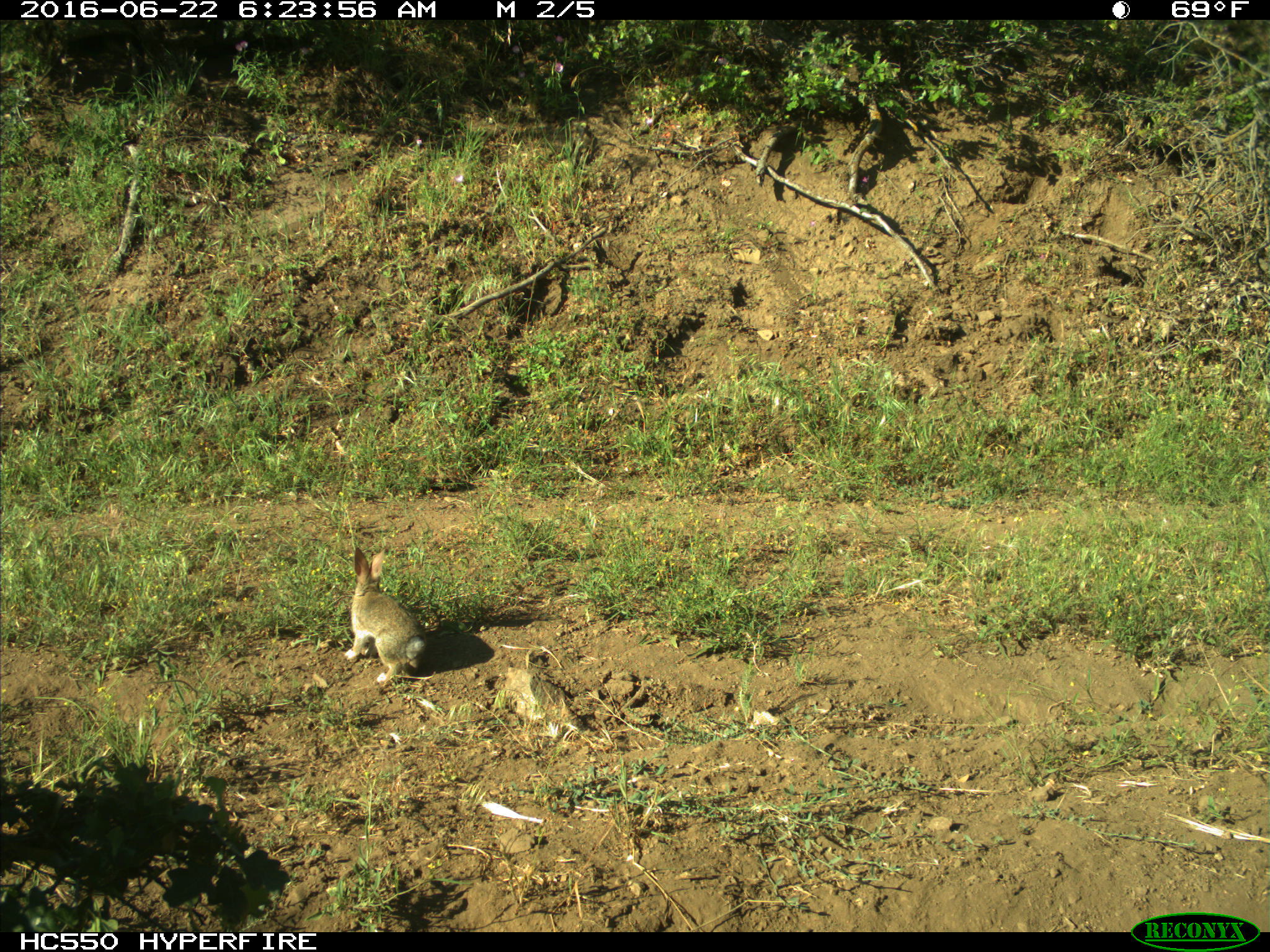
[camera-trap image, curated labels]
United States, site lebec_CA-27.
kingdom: Animalia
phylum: Chordata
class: Mammalia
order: Lagomorpha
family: Leporidae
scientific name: Leporidae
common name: rabbits and hares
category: unidentified rabbit